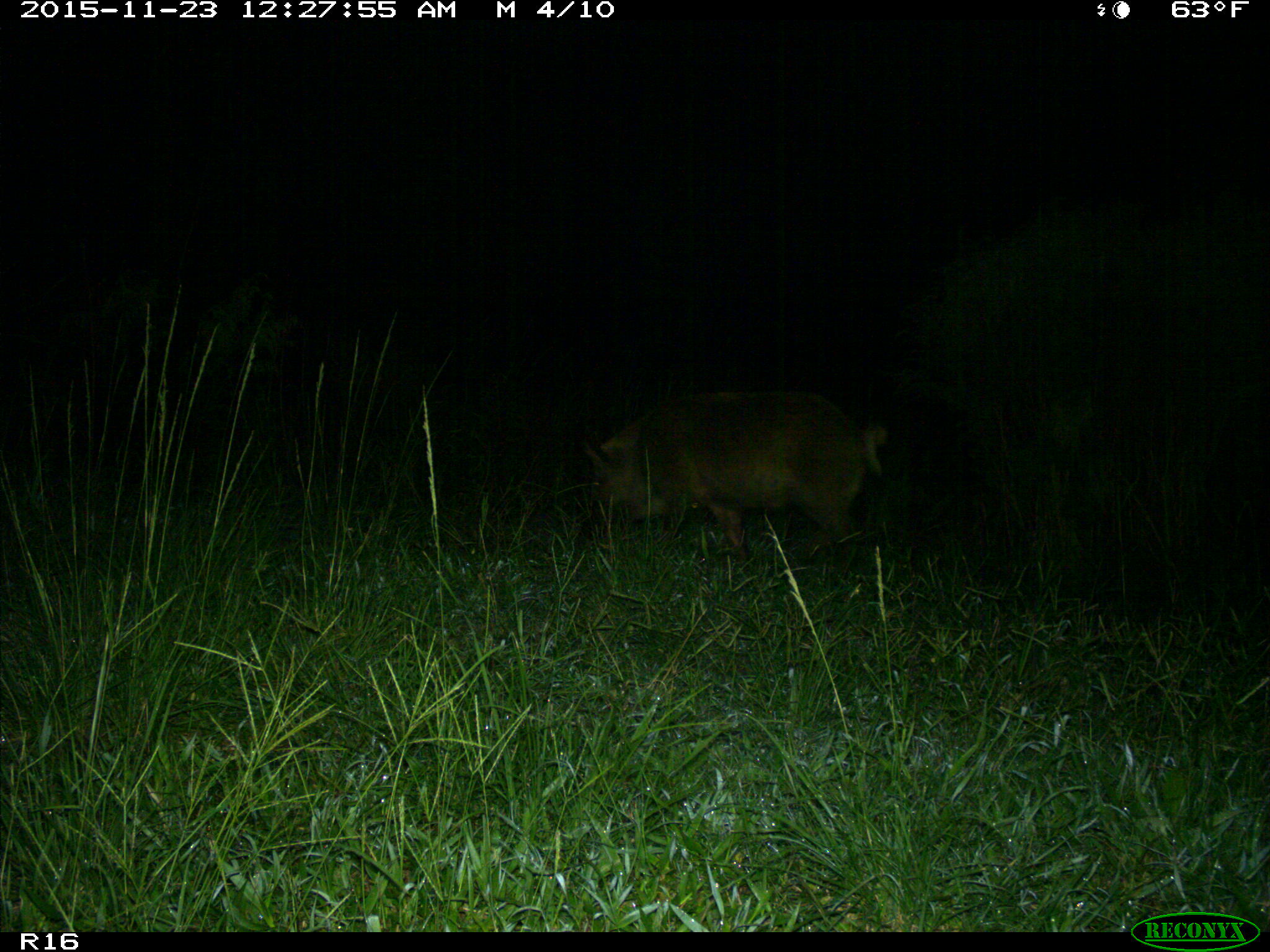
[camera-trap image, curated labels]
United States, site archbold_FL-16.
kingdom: Animalia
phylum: Chordata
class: Mammalia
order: Artiodactyla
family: Suidae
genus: Sus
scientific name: Sus scrofa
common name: wild boar